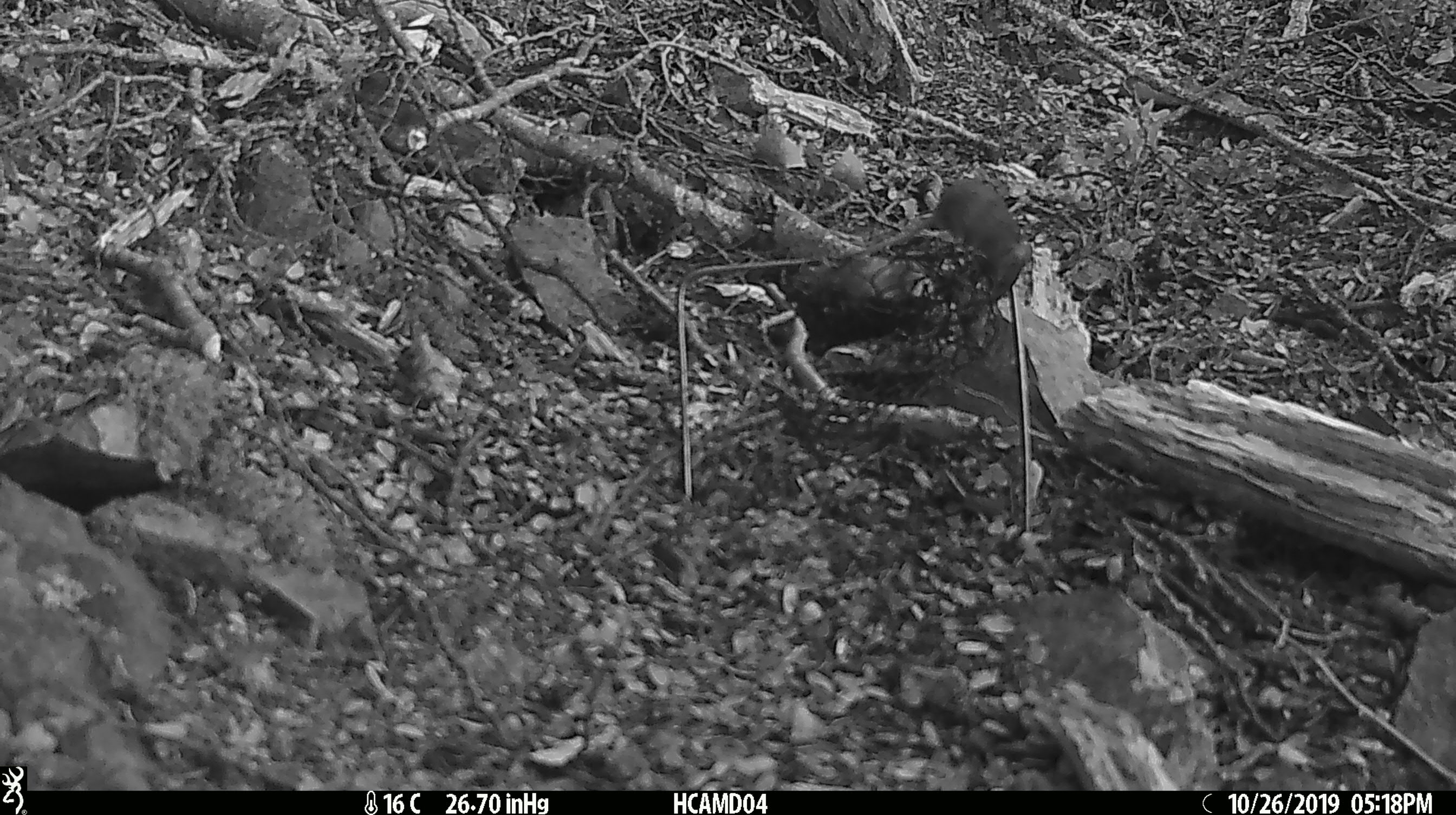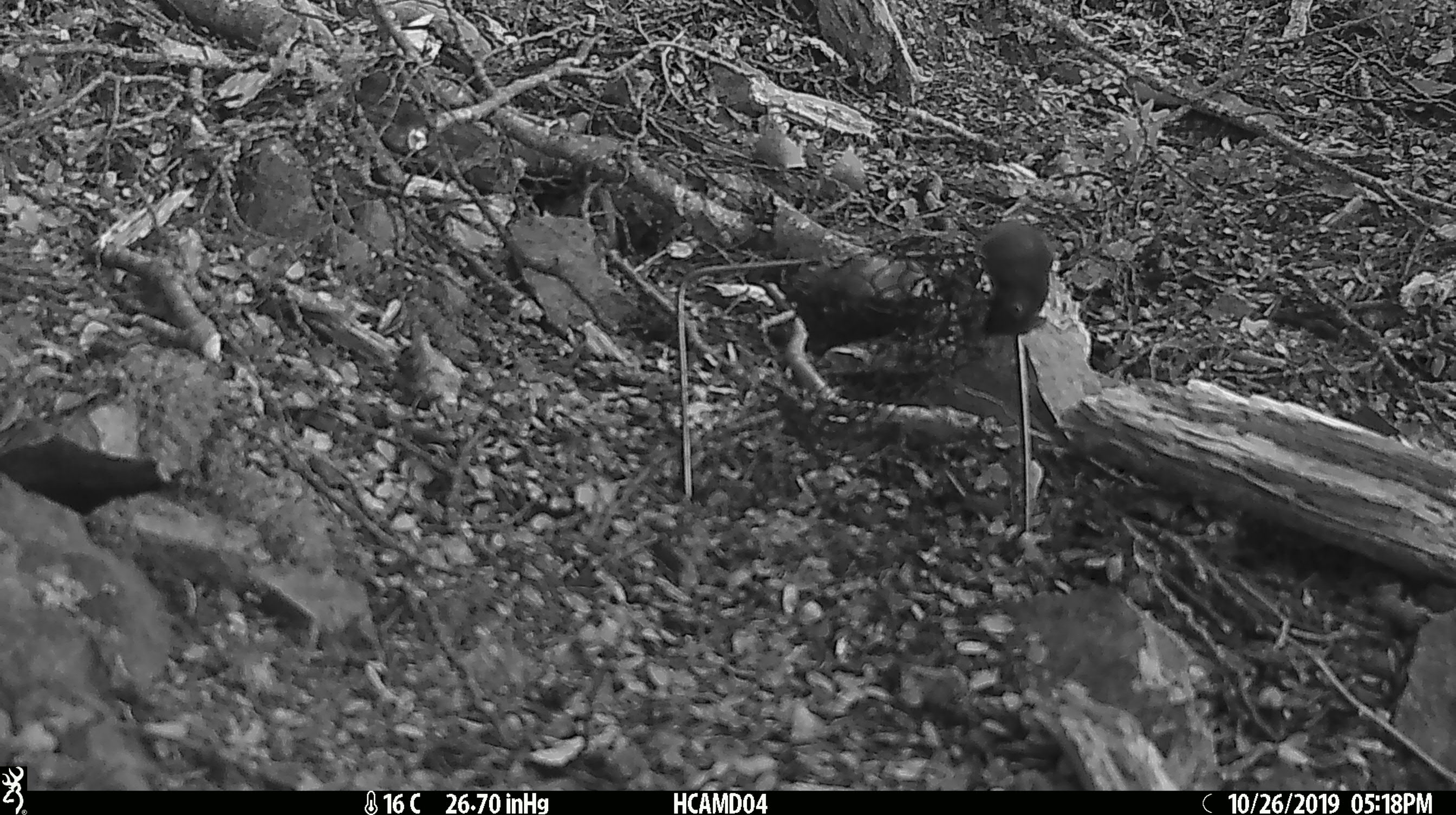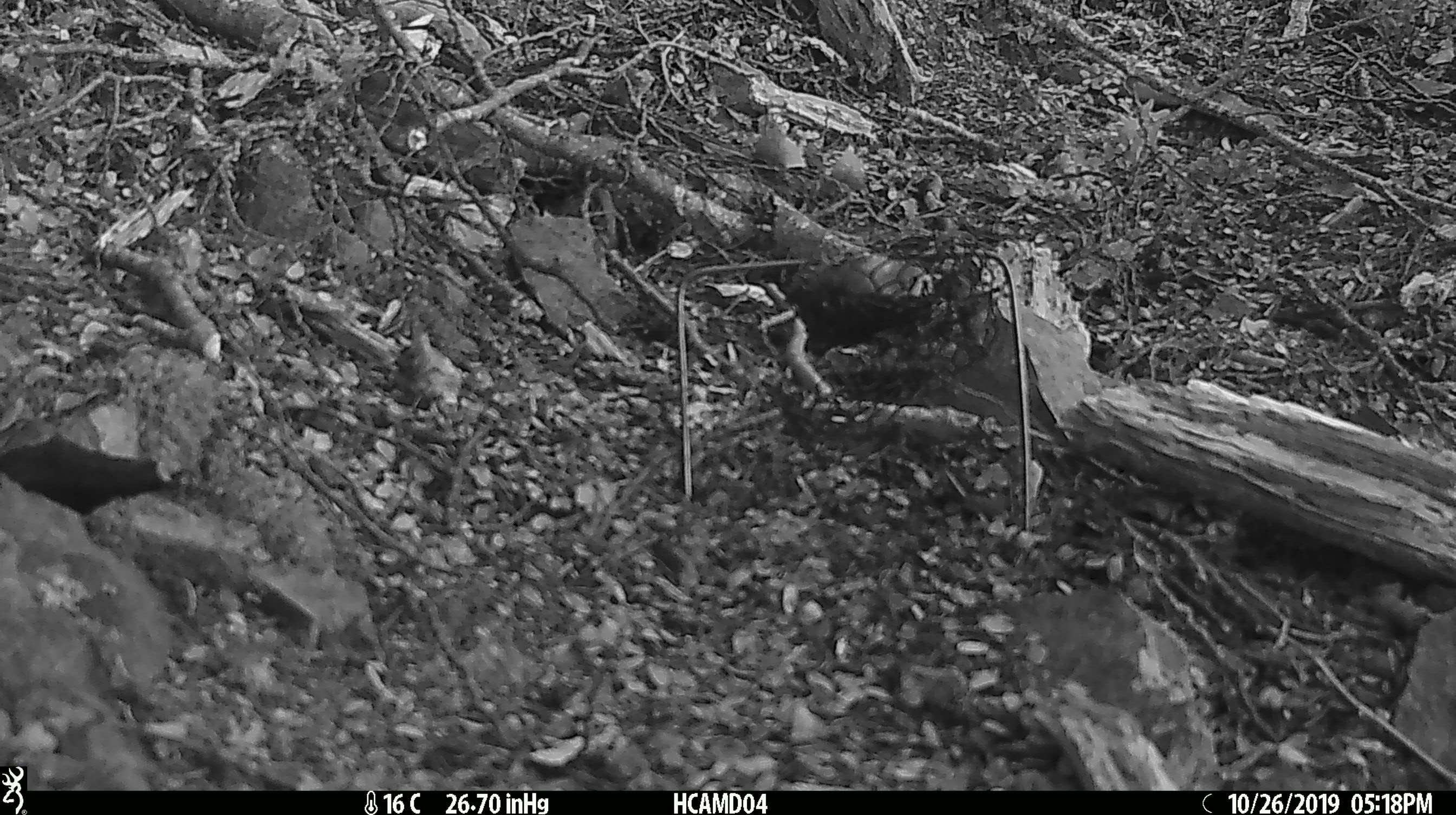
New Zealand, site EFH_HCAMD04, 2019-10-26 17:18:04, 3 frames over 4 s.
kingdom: Animalia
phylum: Chordata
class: Mammalia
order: Rodentia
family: Muridae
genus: Mus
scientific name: Mus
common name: mouse